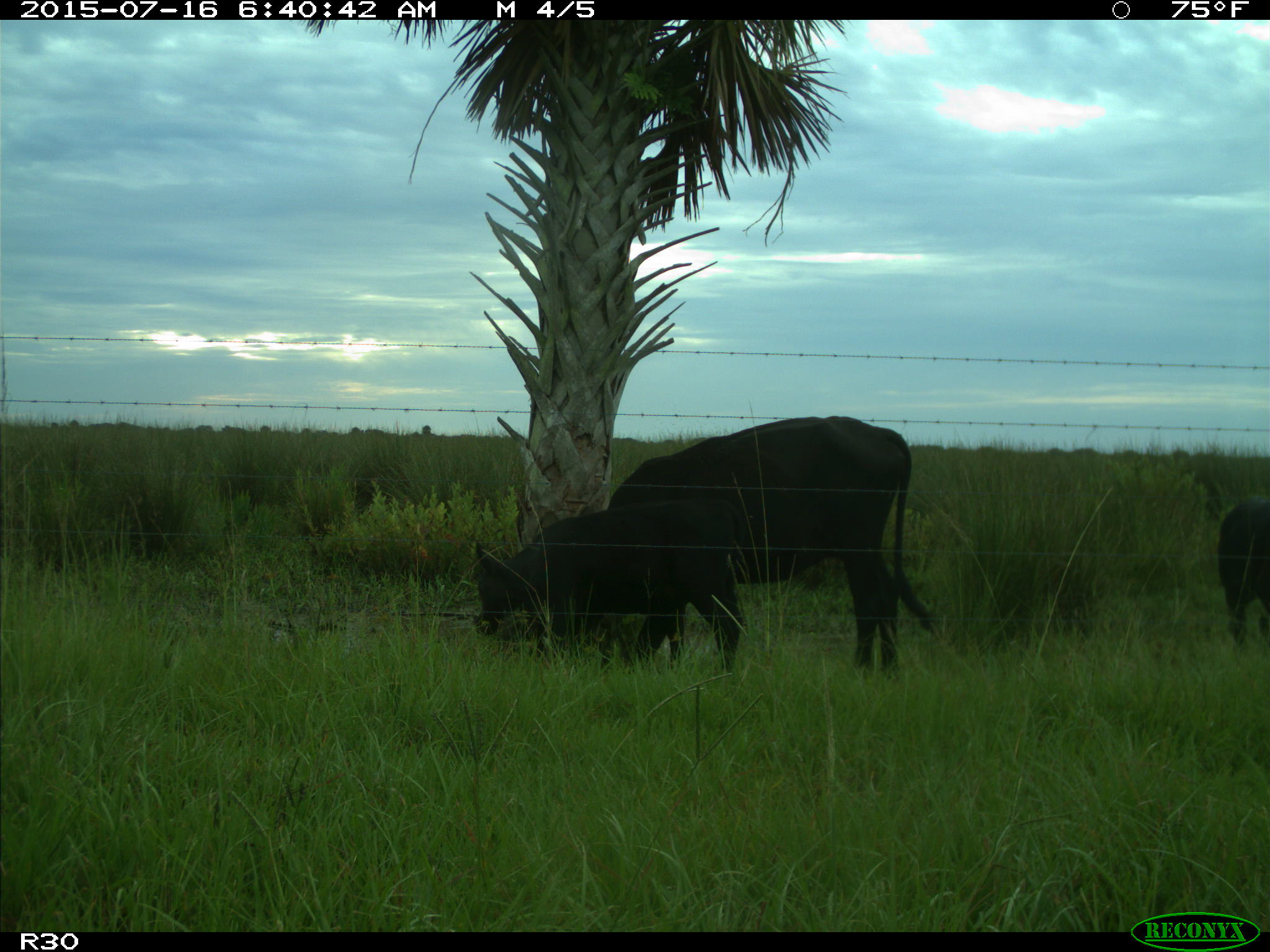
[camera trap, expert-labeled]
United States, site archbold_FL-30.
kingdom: Animalia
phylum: Chordata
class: Mammalia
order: Artiodactyla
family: Bovidae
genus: Bos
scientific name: Bos taurus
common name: domestic cow